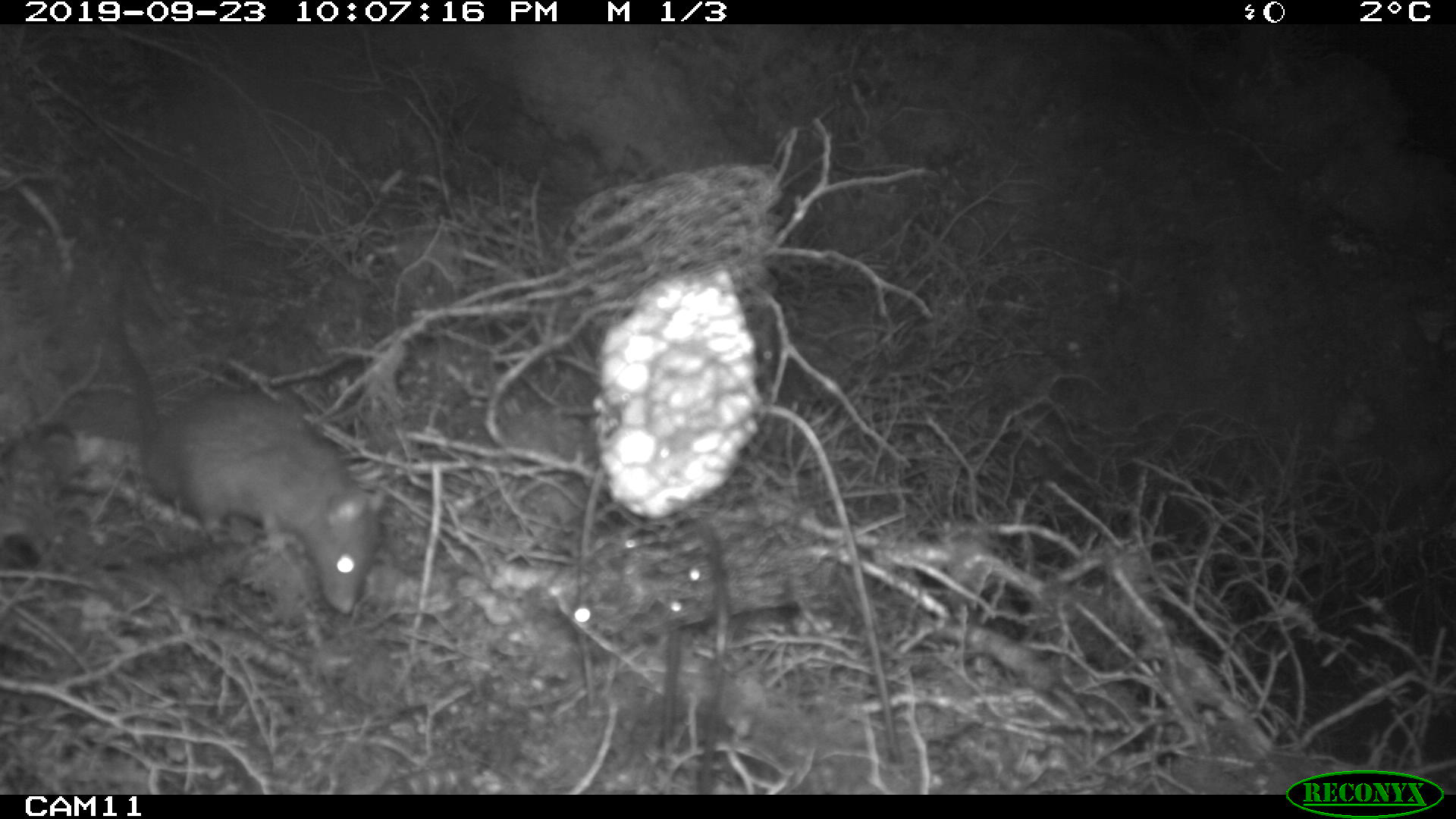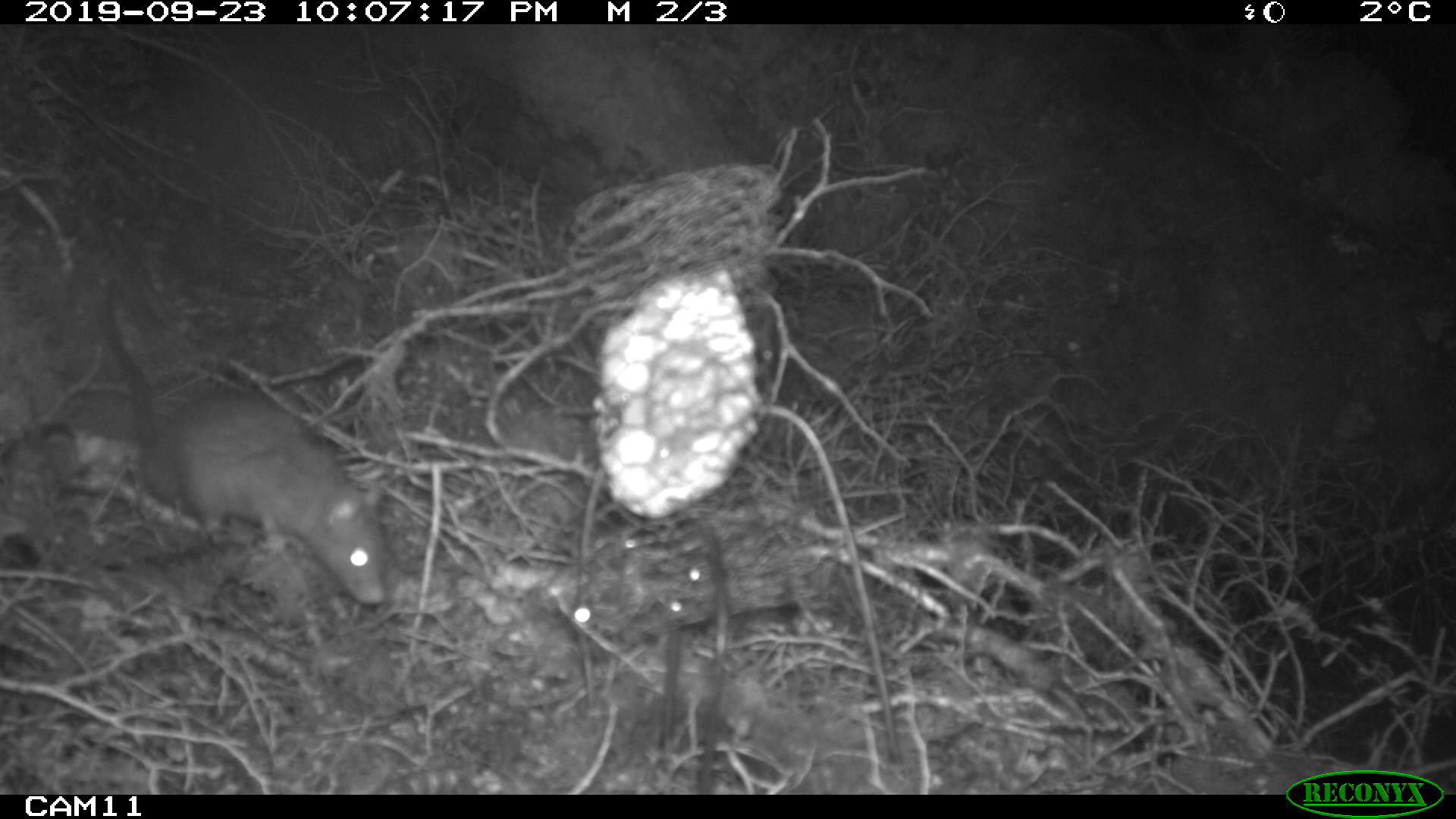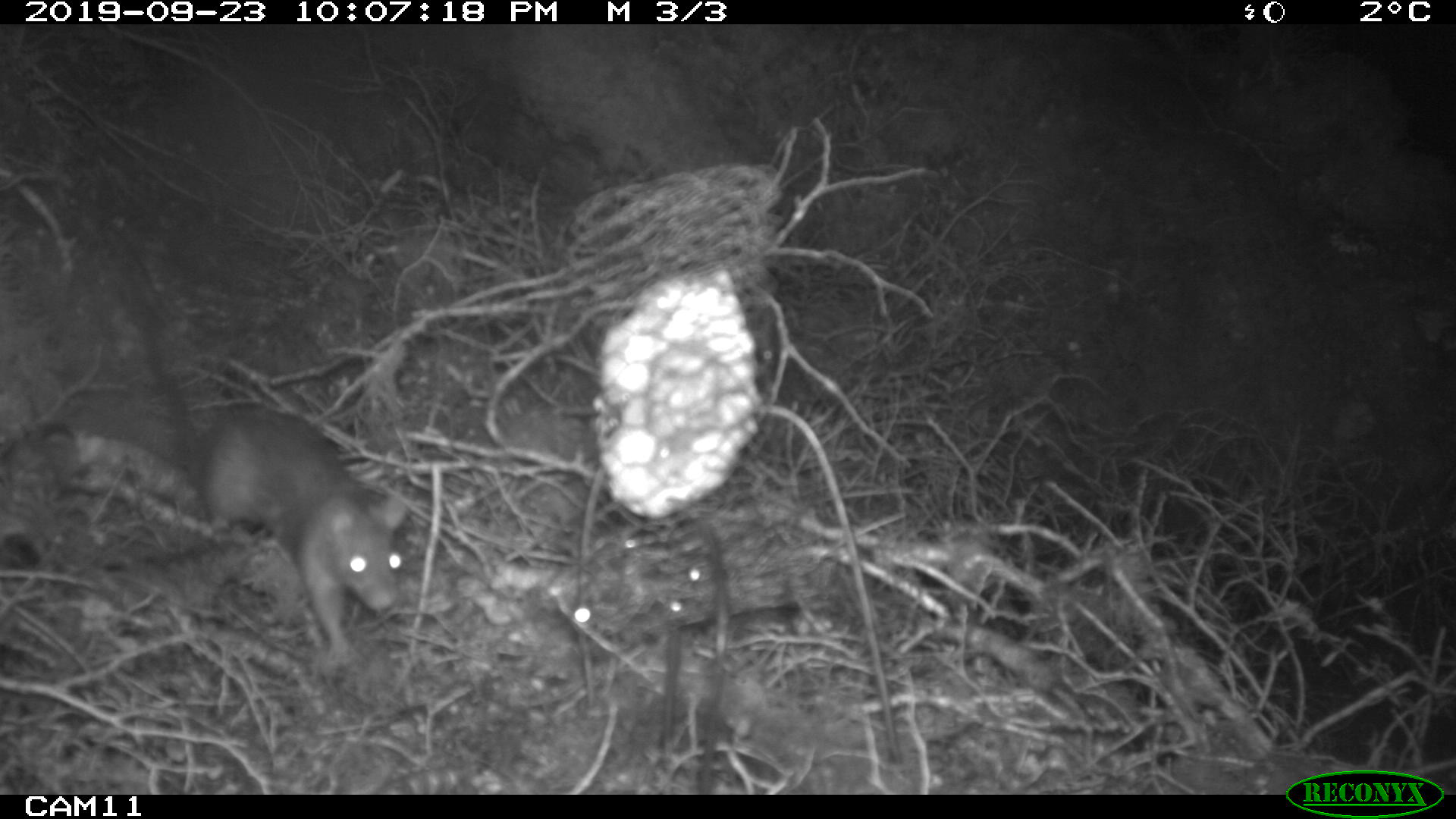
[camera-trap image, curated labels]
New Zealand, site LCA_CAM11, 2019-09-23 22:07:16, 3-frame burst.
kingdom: Animalia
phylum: Chordata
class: Mammalia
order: Rodentia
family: Muridae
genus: Rattus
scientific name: Rattus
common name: rat